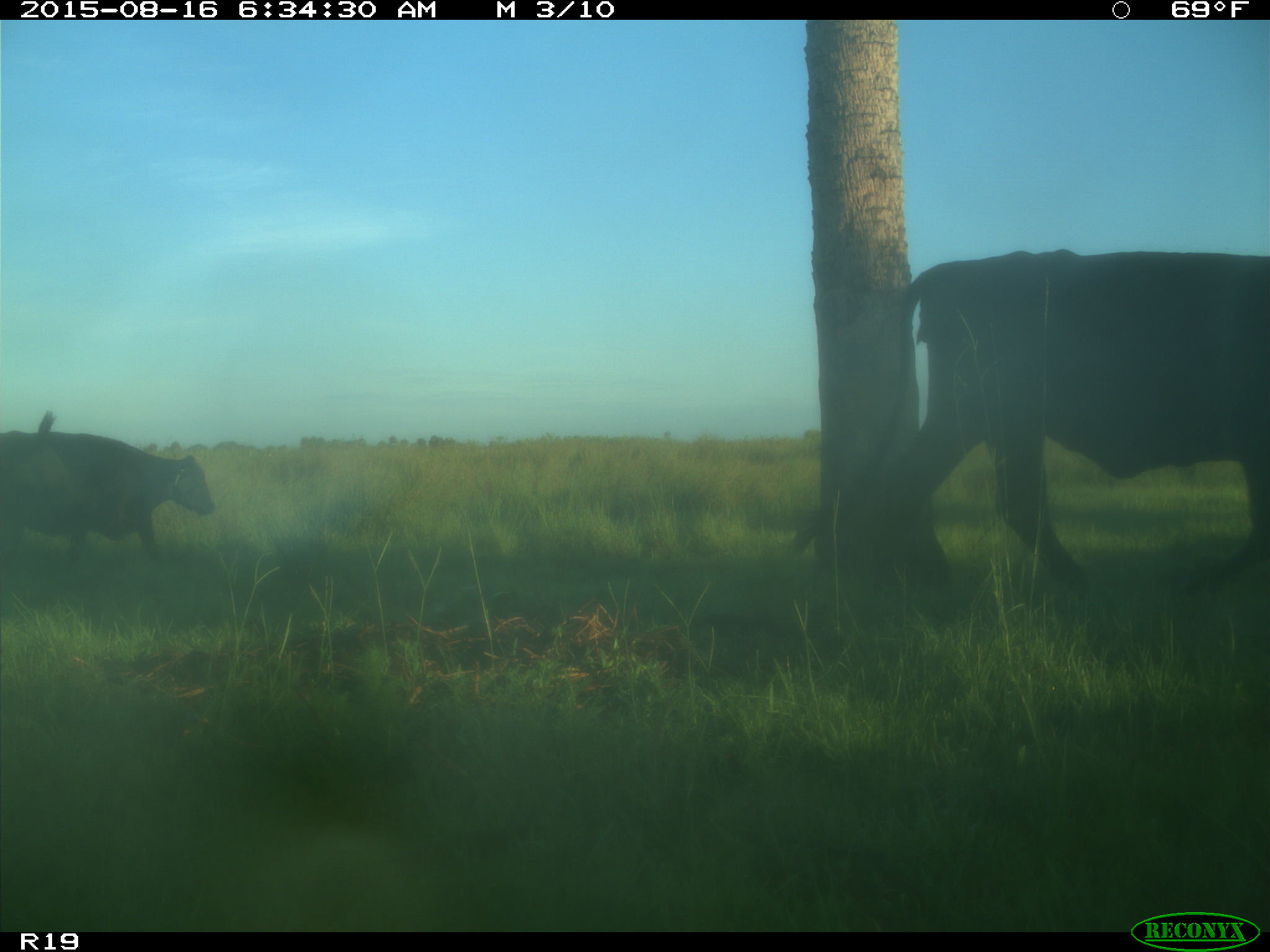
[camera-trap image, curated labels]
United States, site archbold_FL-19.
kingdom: Animalia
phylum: Chordata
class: Mammalia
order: Artiodactyla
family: Bovidae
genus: Bos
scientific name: Bos taurus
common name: domestic cow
Bos taurus (domestic cow).